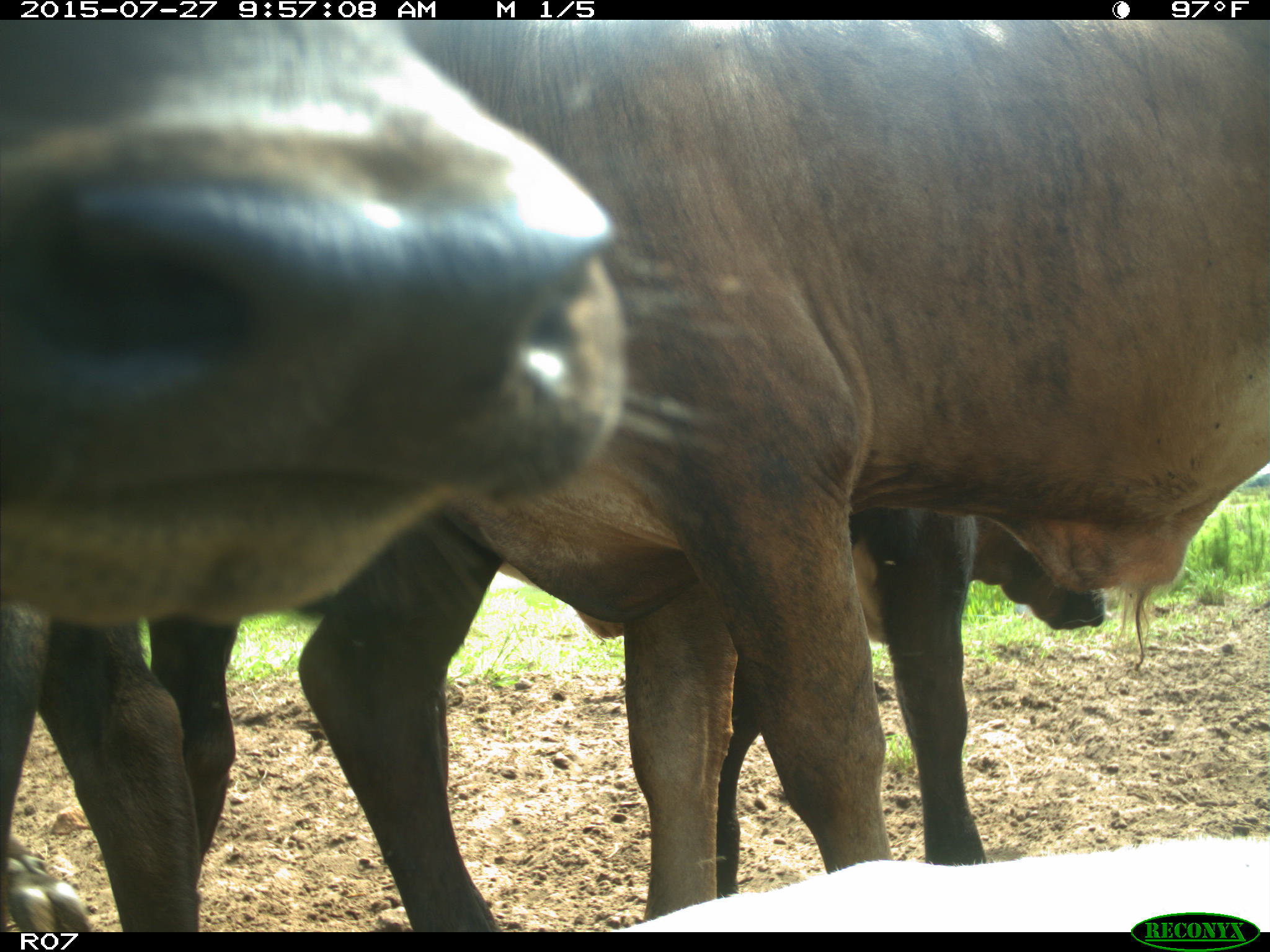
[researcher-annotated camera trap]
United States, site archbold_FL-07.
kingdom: Animalia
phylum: Chordata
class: Mammalia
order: Artiodactyla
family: Bovidae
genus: Bos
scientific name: Bos taurus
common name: domestic cow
Bos taurus (domestic cow).